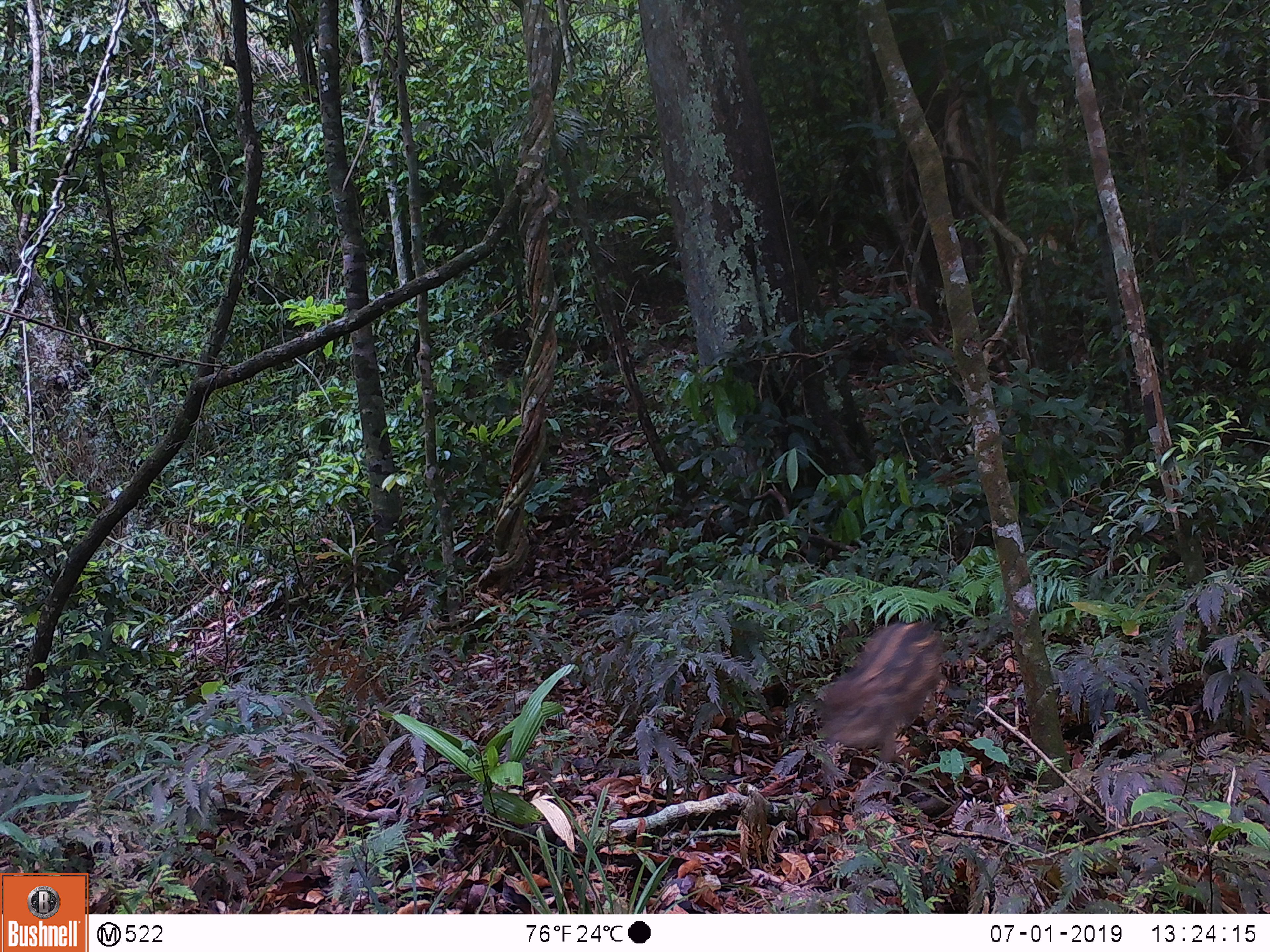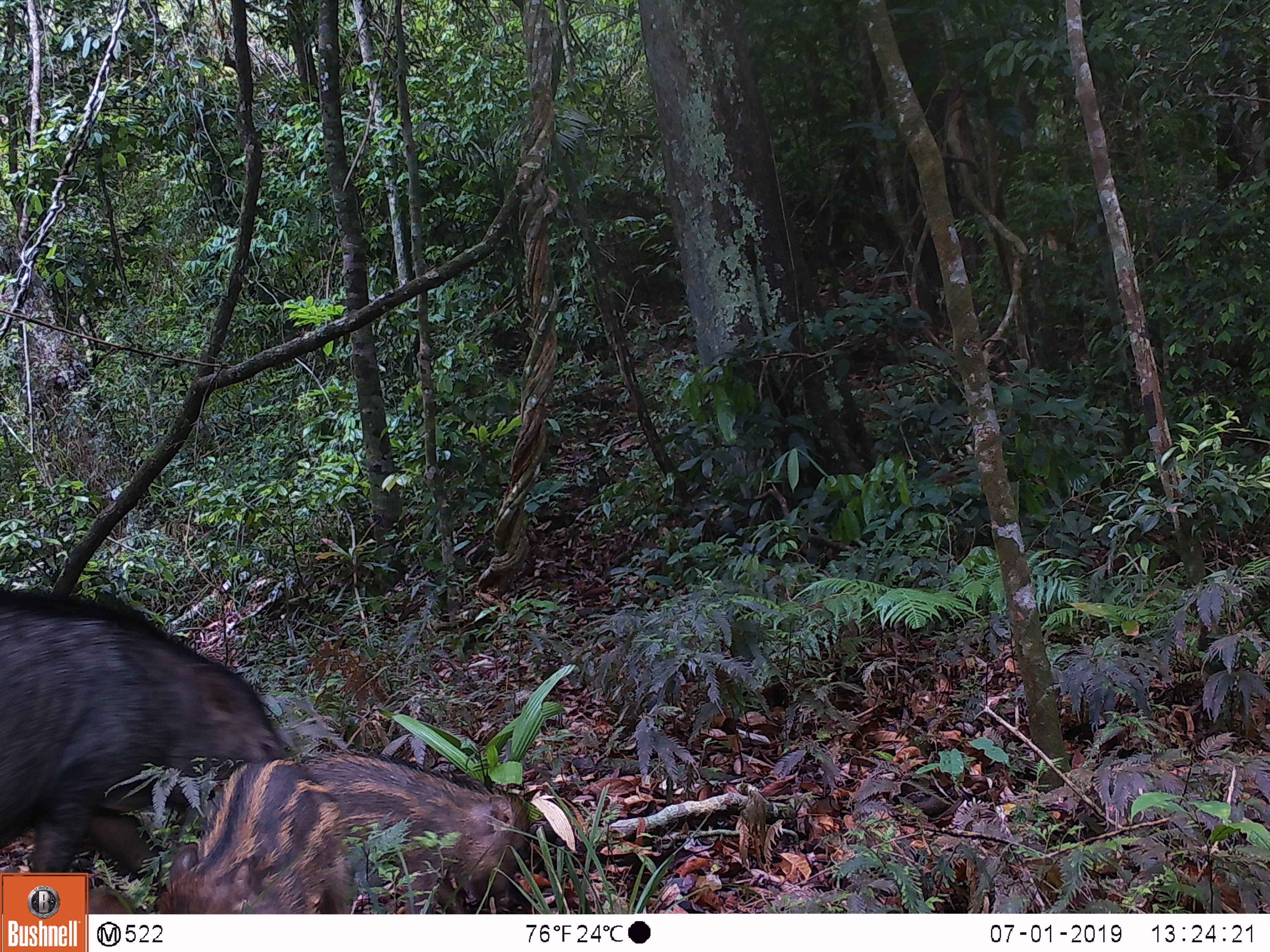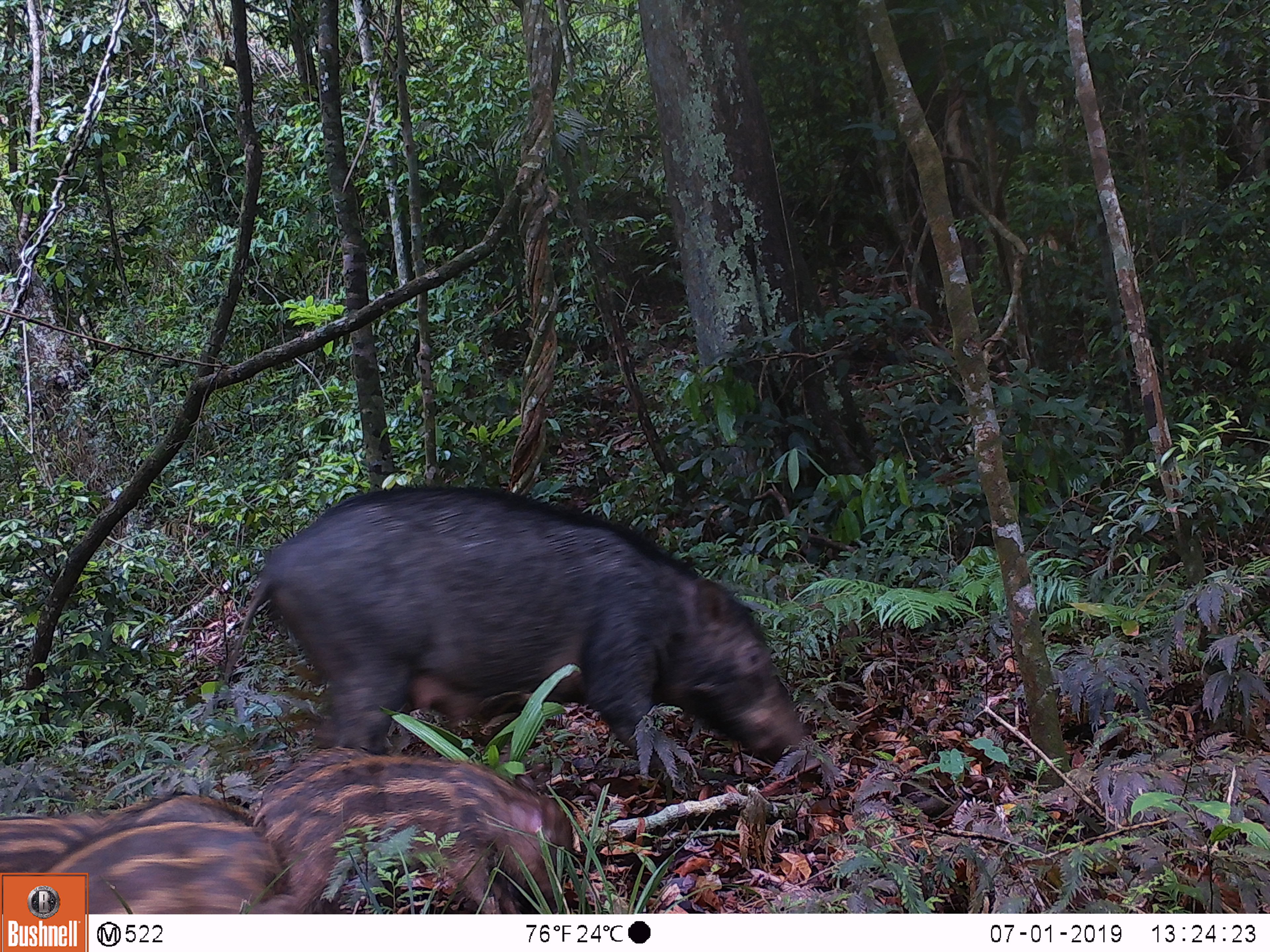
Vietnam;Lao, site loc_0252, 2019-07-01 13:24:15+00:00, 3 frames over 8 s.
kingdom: Animalia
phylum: Chordata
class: Mammalia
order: Artiodactyla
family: Suidae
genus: Sus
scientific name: Sus scrofa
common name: eurasian wild pig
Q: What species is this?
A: Eurasian wild pig (Sus scrofa).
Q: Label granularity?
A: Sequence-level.